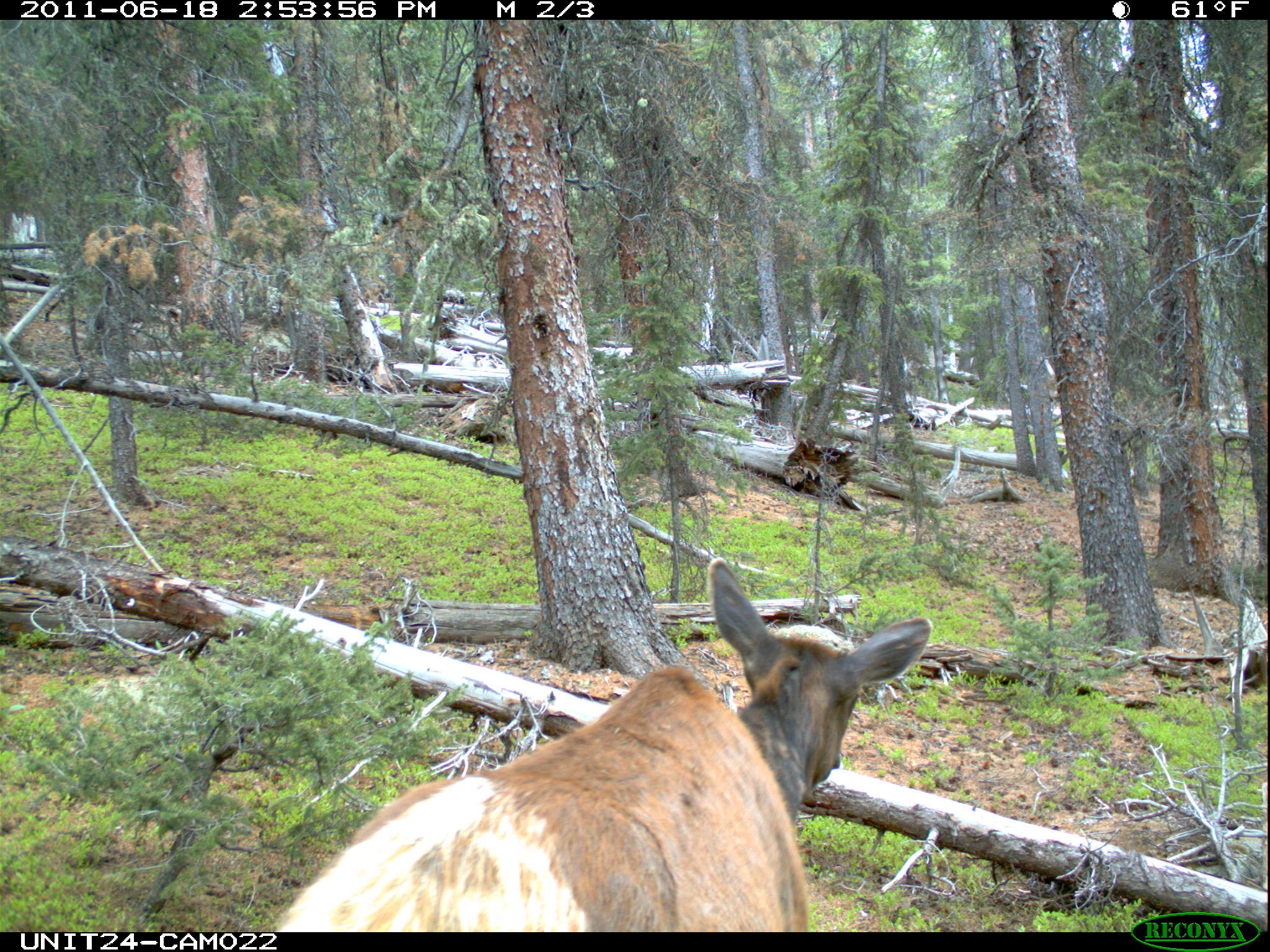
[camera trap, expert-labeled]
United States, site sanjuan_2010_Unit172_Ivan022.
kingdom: Animalia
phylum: Chordata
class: Mammalia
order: Artiodactyla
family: Cervidae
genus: Cervus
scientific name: Cervus elaphus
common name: red deer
Cervus elaphus (red deer).